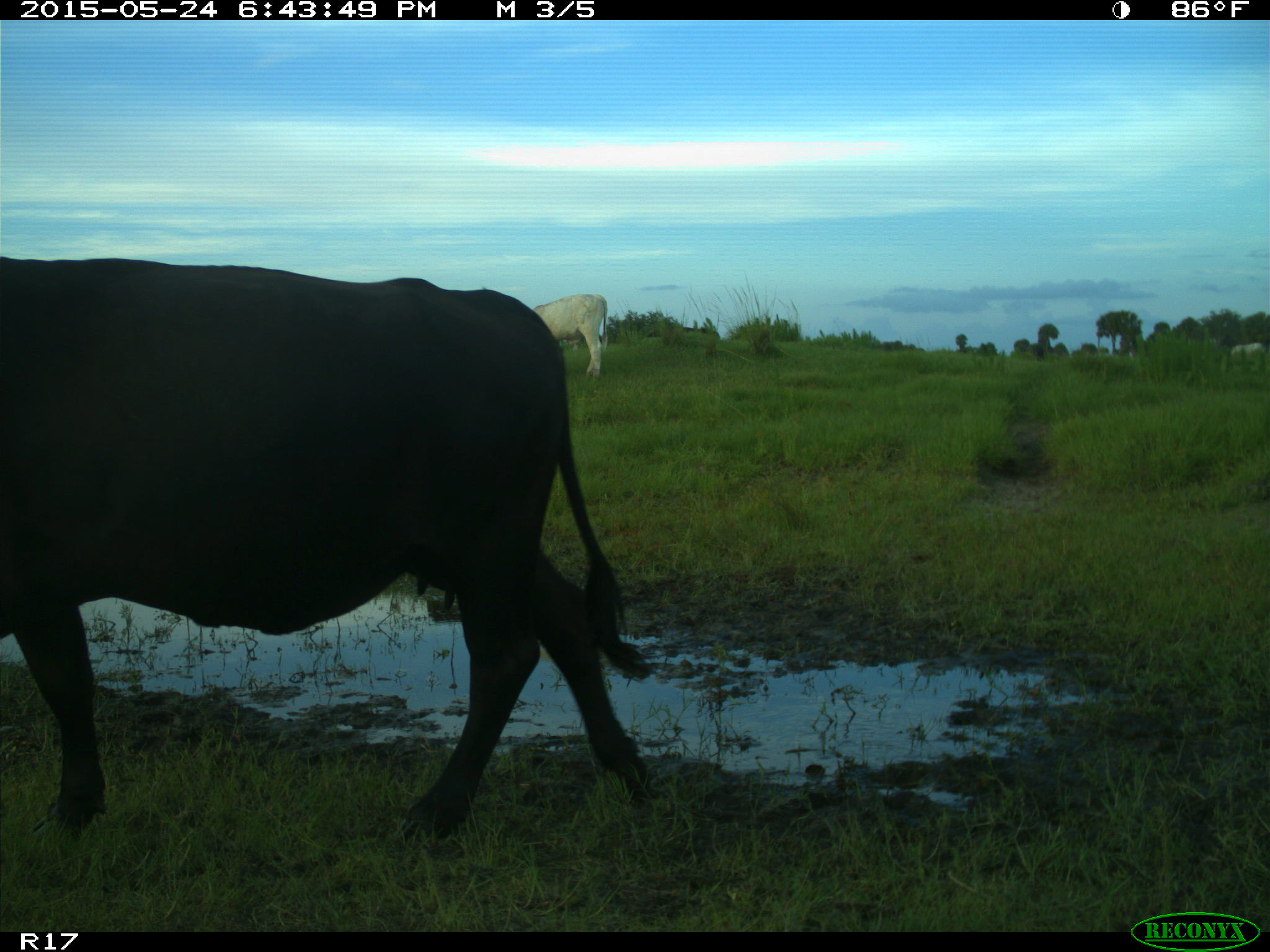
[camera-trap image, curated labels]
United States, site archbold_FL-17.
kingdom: Animalia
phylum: Chordata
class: Mammalia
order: Artiodactyla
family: Bovidae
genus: Bos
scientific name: Bos taurus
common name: domestic cow